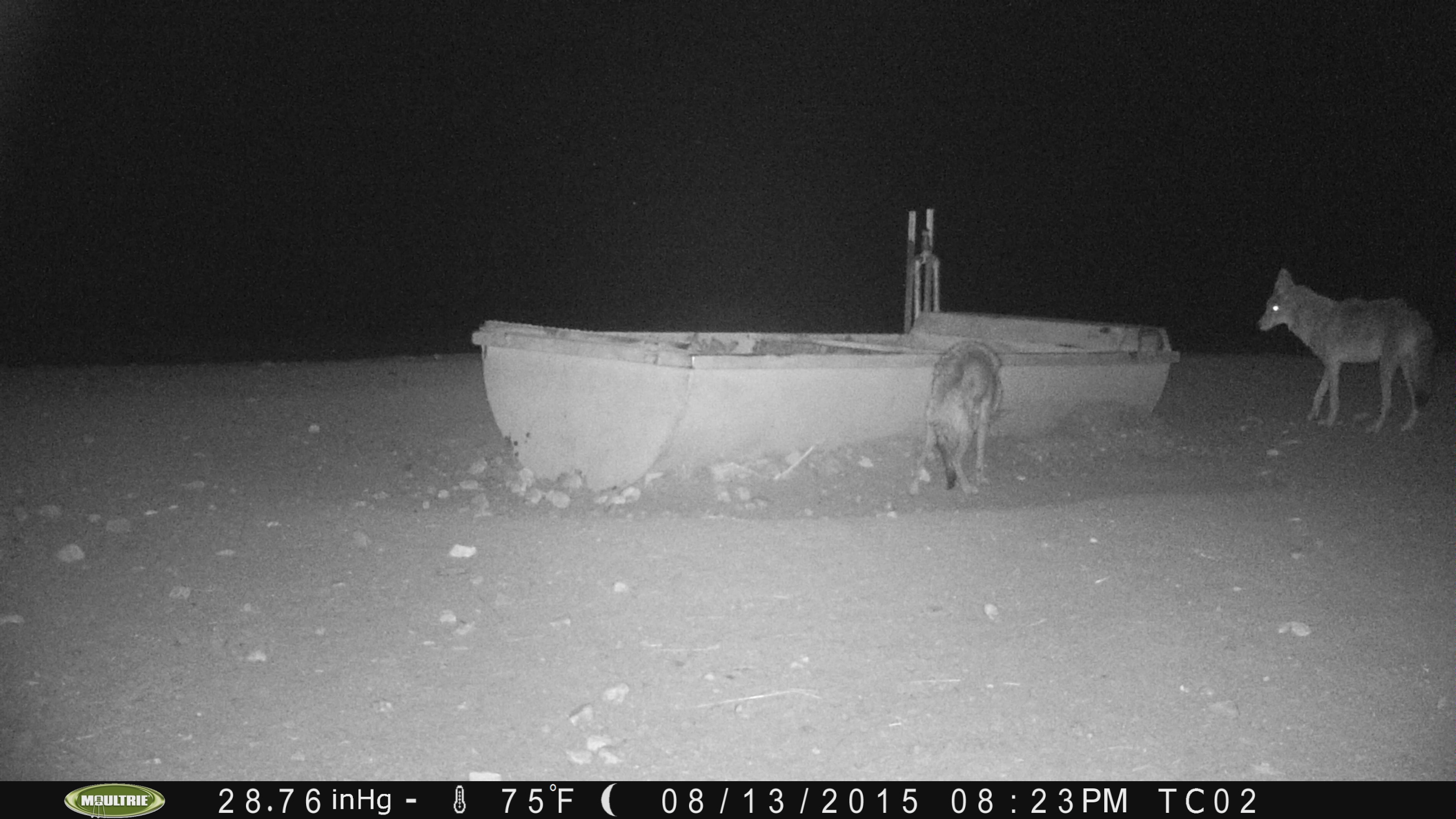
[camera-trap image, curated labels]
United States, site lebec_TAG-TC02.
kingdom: Animalia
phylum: Chordata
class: Mammalia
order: Carnivora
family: Canidae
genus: Canis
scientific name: Canis latrans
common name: coyote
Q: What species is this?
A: Canis latrans (coyote).